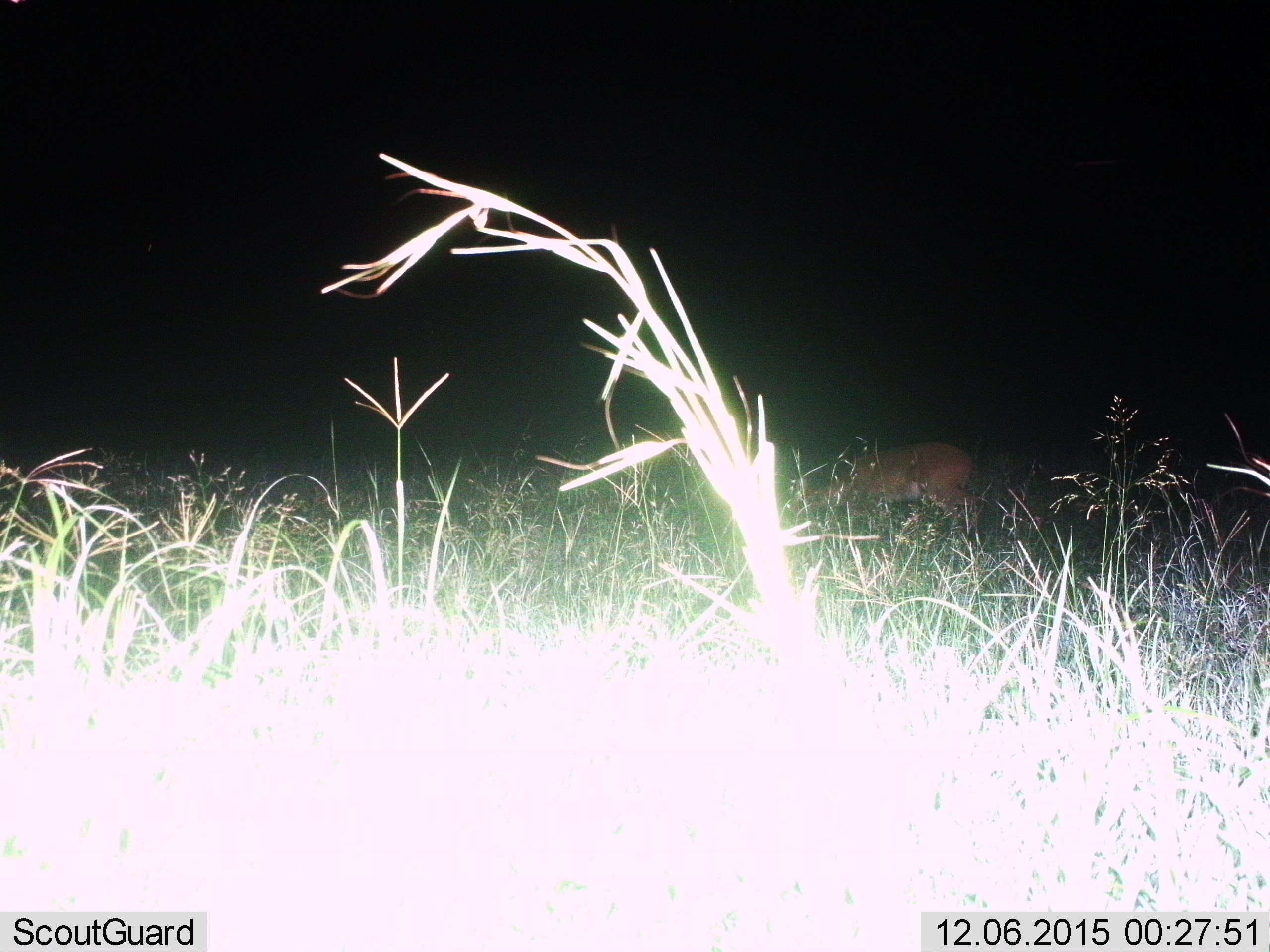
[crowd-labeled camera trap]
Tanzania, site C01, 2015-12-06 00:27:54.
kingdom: Animalia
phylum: Chordata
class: Mammalia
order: Artiodactyla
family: Bovidae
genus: Nanger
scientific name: Nanger granti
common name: grant's gazelle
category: gazellegrants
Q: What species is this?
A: Gazellegrants (grant's gazelle) (Nanger granti).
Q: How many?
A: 1.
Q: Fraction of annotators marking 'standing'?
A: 60%.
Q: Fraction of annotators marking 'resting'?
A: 20%.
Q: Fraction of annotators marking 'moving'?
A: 20%.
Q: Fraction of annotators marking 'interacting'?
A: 0%.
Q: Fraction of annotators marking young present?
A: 0%.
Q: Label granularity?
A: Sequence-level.